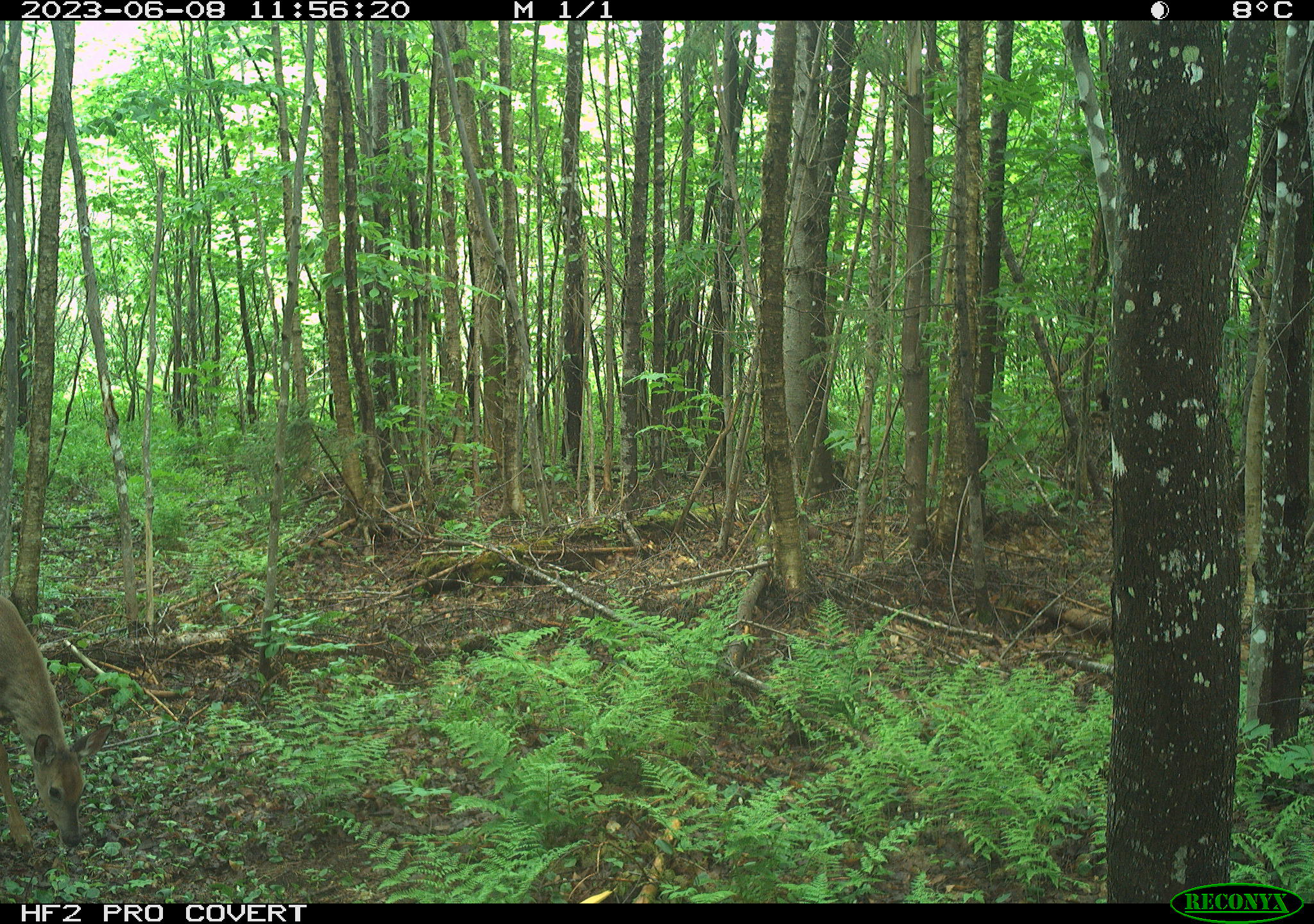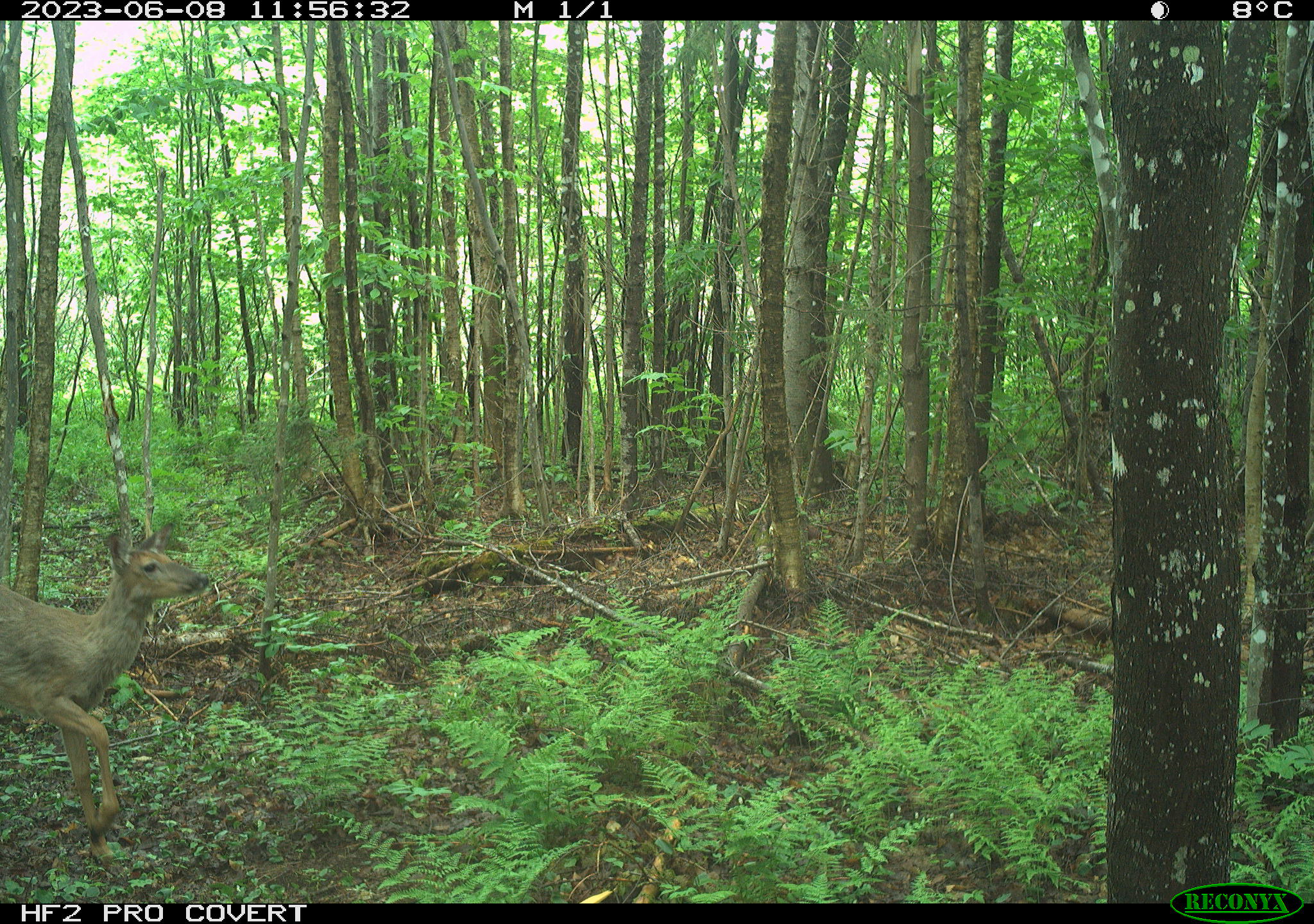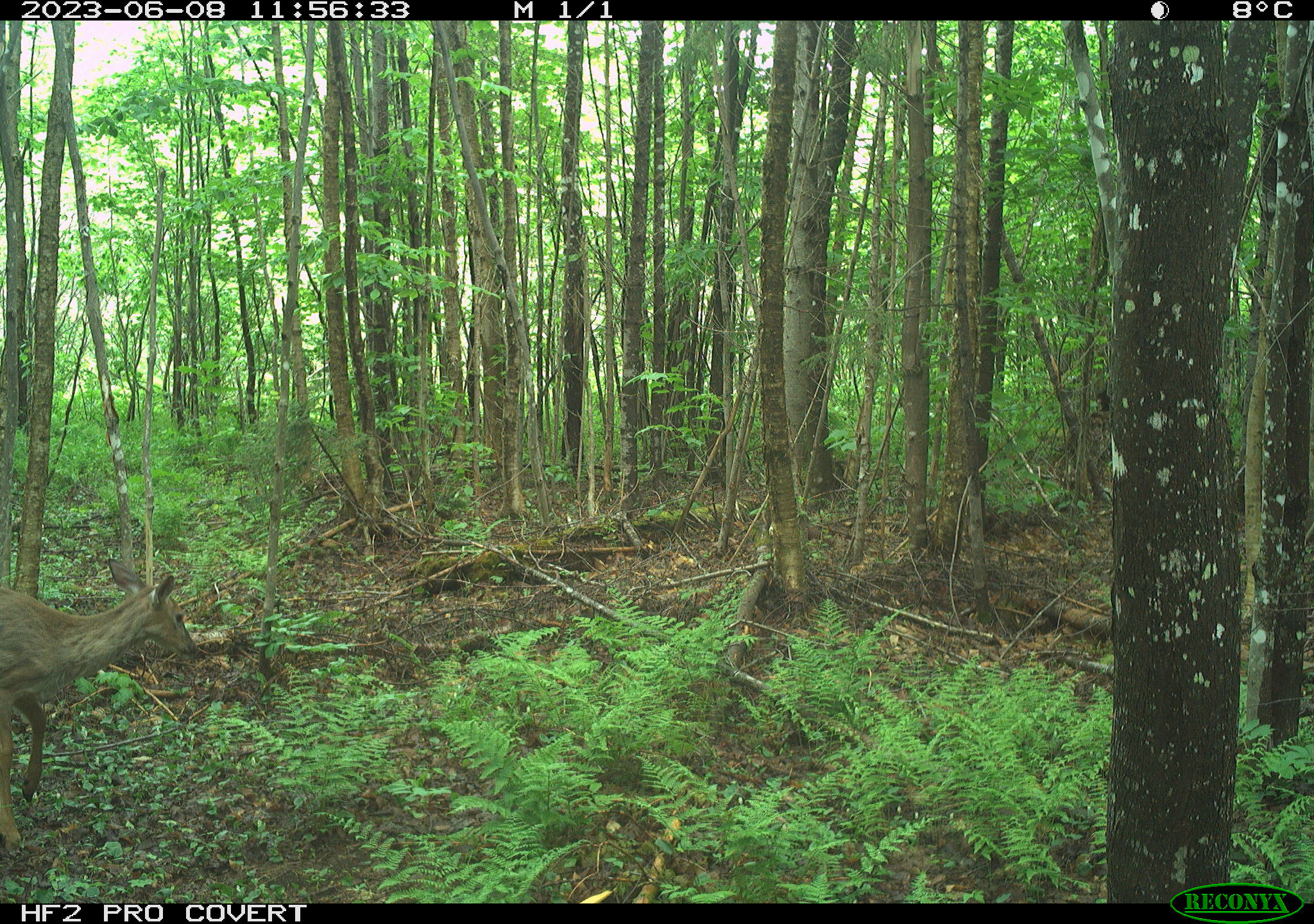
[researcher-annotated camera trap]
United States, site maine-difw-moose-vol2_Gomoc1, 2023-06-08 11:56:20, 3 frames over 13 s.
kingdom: Animalia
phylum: Chordata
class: Mammalia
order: Artiodactyla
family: Cervidae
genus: Odocoileus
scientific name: Odocoileus virginianus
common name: white-tailed deer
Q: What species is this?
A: White-tailed deer (Odocoileus virginianus).